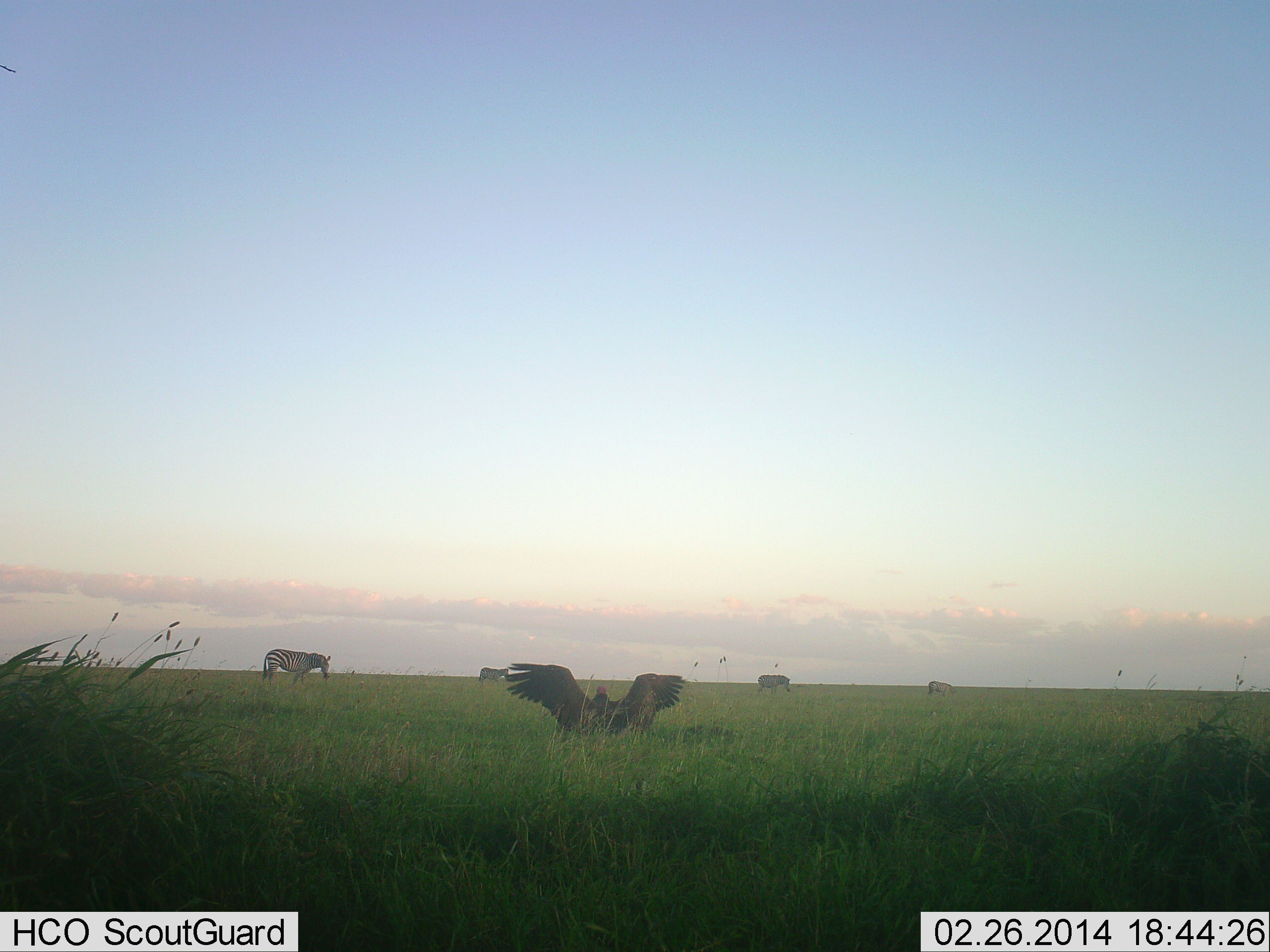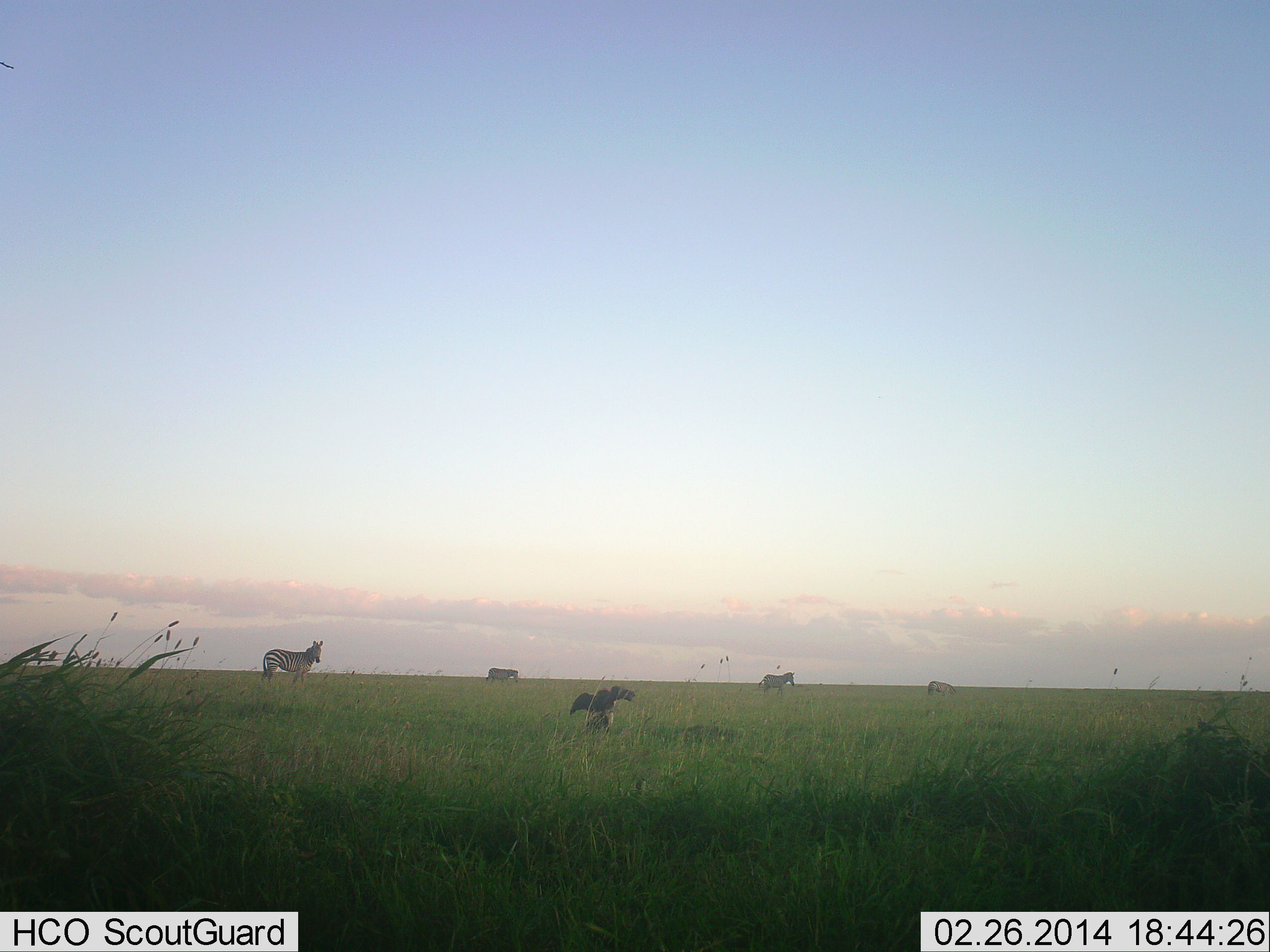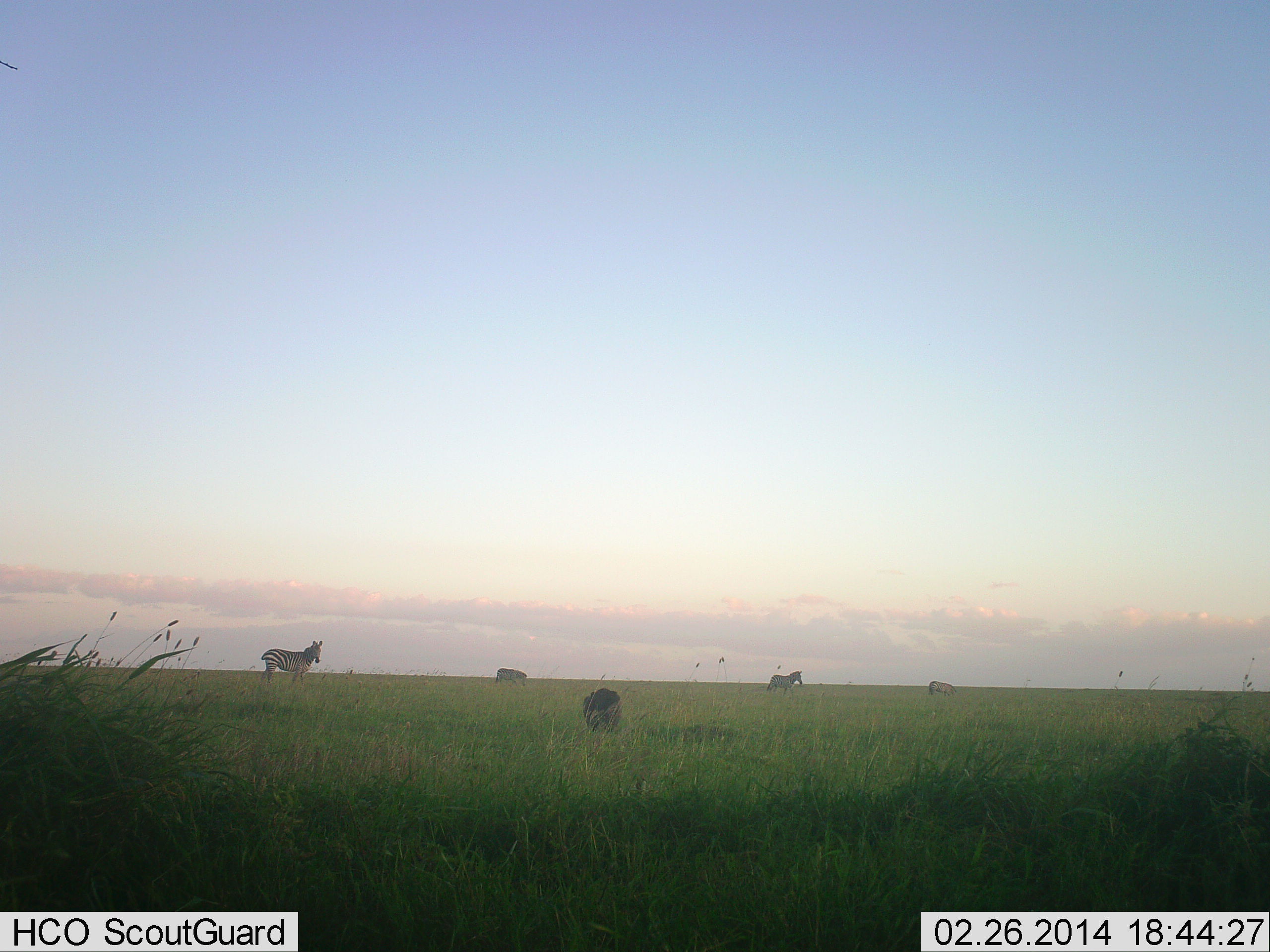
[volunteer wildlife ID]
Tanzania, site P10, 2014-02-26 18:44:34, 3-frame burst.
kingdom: Animalia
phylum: Chordata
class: Aves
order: Accipitriformes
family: Accipitridae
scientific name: Accipitridae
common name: vulture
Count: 1.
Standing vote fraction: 50%.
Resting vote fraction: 10%.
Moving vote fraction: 70%.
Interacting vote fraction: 0%.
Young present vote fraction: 0%.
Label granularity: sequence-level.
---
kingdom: Animalia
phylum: Chordata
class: Mammalia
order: Perissodactyla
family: Equidae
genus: Equus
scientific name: Equus quagga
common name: plains zebra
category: zebra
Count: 4.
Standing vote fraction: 80%.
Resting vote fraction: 0%.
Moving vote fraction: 40%.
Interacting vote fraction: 0%.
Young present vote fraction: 0%.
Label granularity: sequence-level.